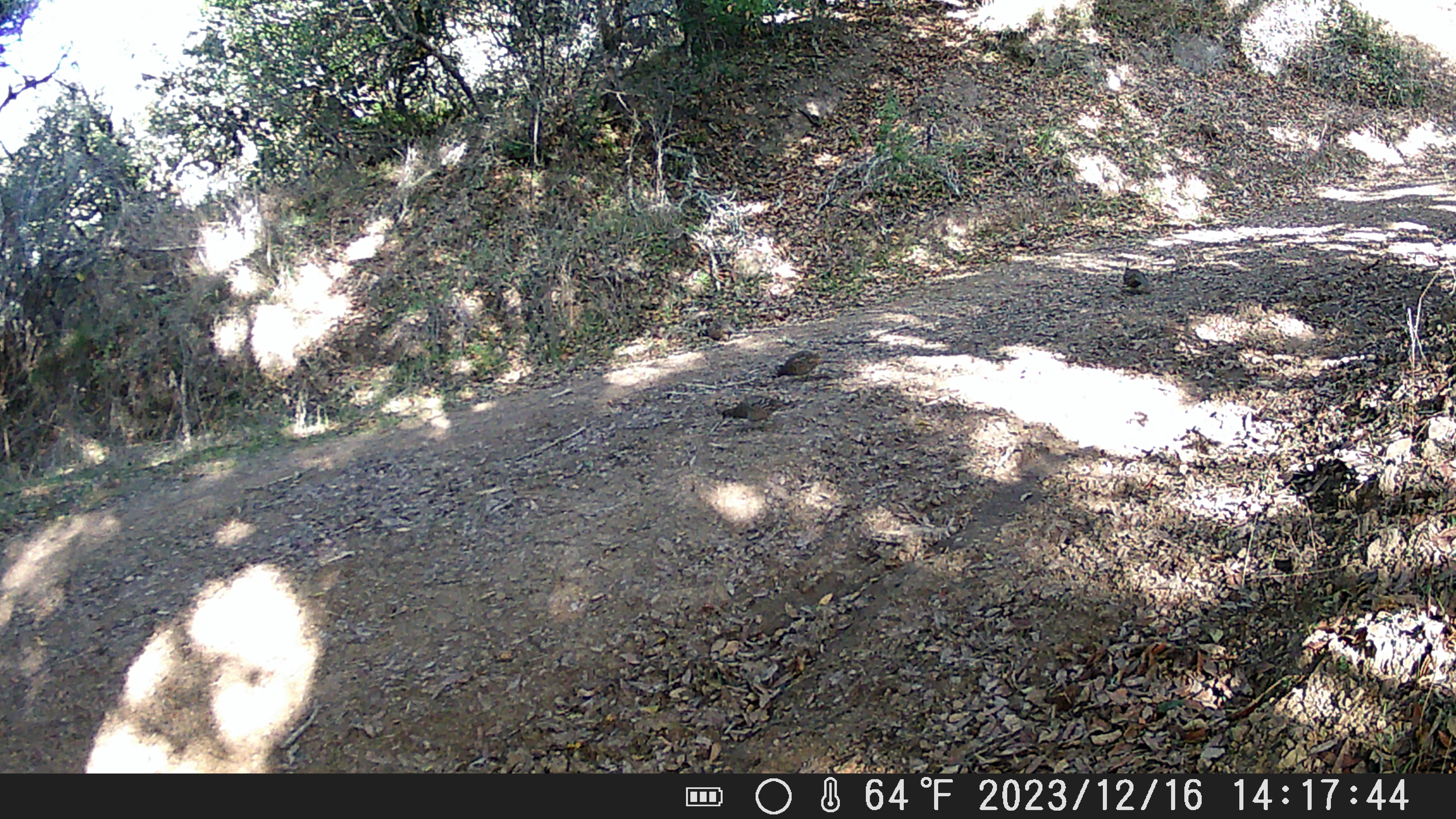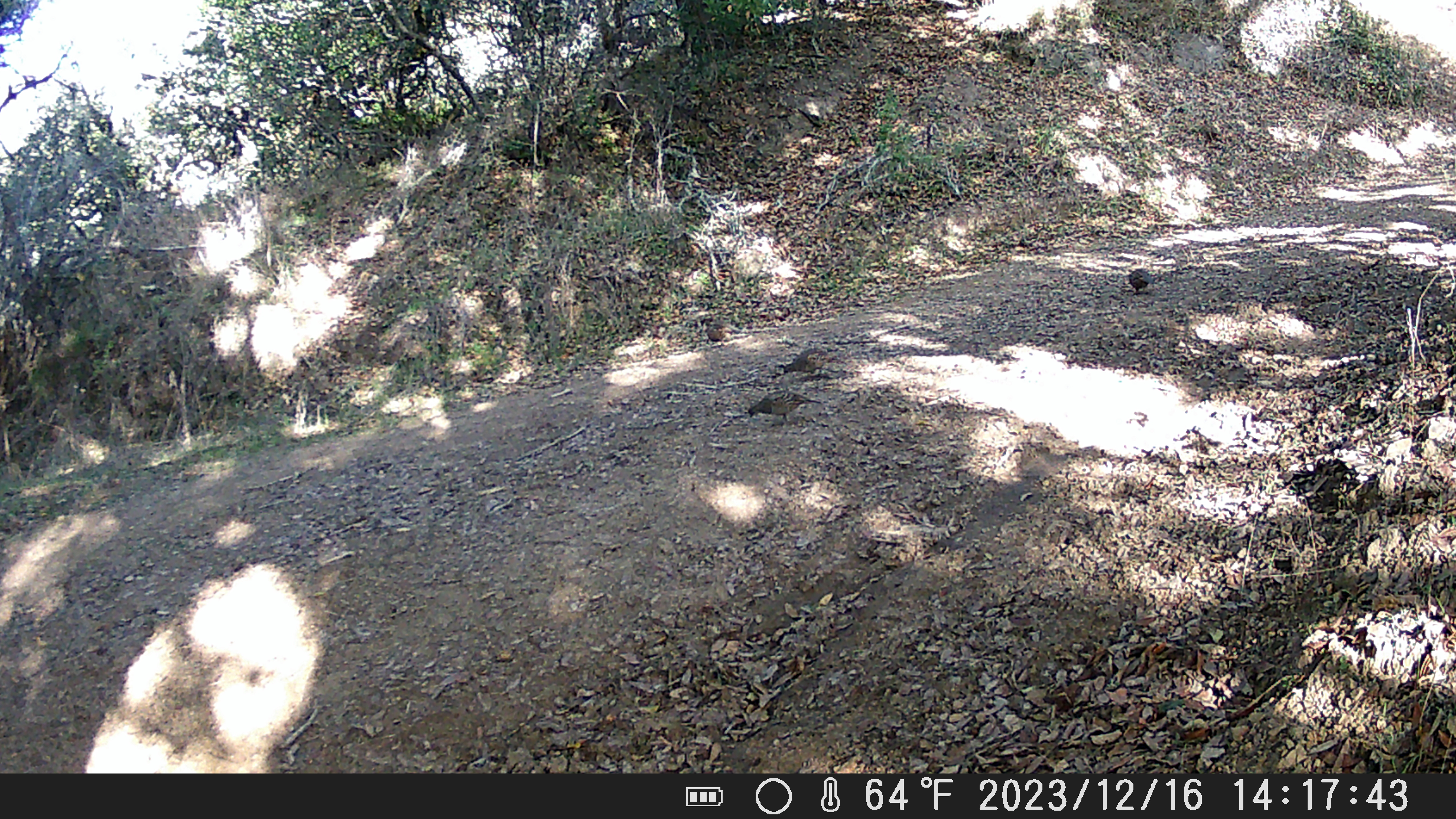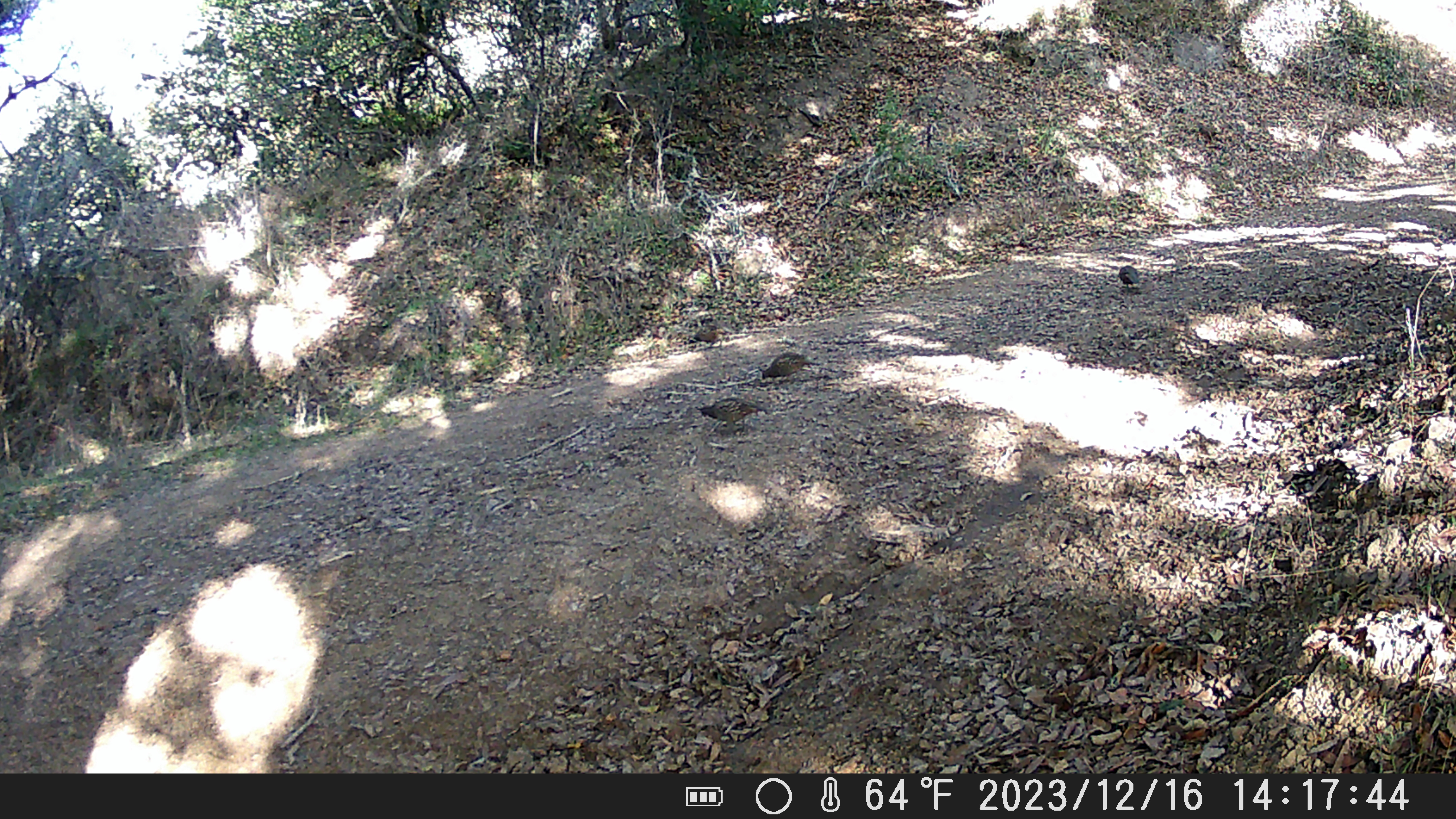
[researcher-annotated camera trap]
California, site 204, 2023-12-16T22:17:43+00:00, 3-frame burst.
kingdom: Animalia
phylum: Chordata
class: Aves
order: Galliformes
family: Odontophoridae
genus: Callipepla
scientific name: Callipepla californica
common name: california quail